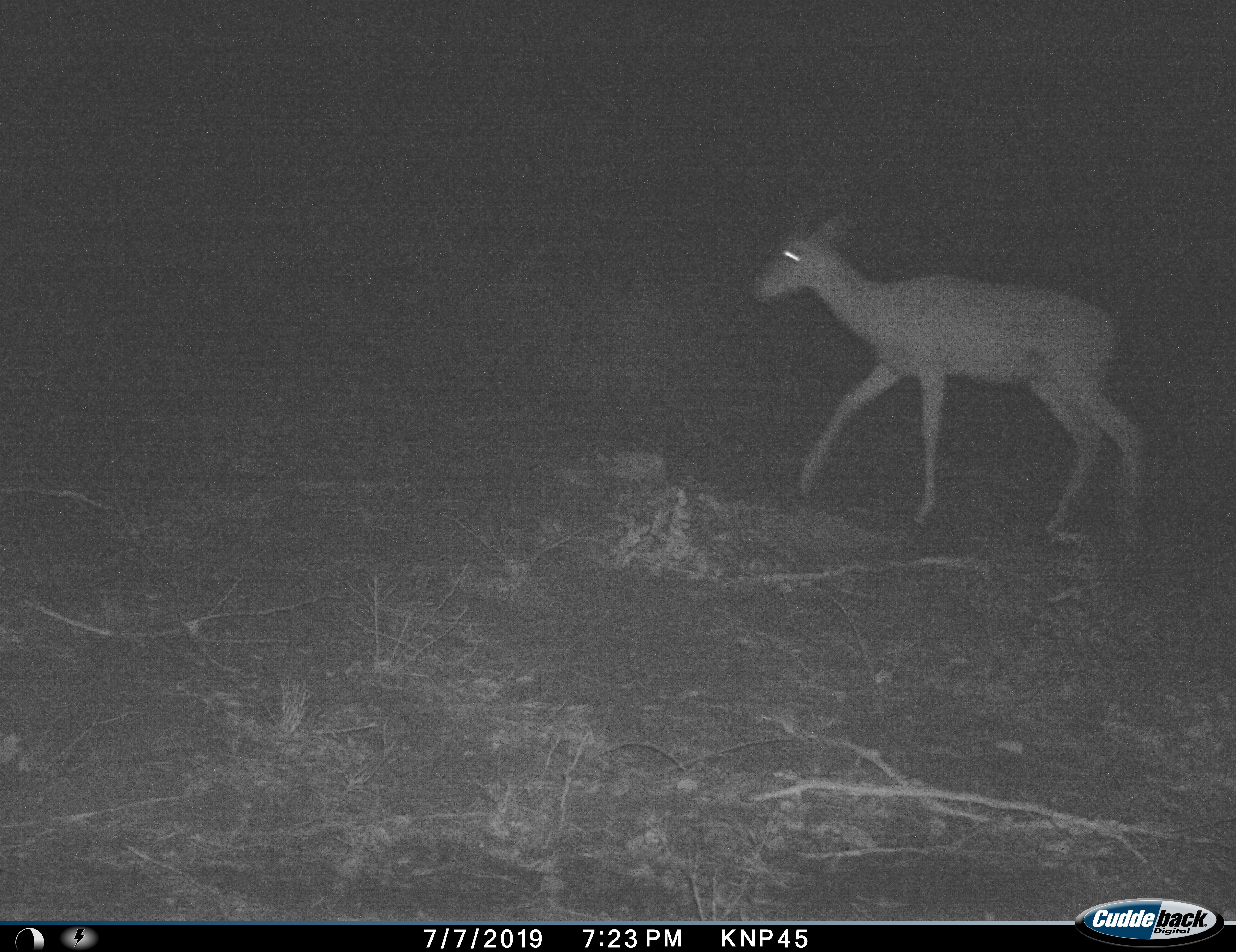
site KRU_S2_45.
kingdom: Animalia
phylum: Chordata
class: Mammalia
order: Artiodactyla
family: Bovidae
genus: Aepyceros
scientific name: Aepyceros melampus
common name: impala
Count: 1.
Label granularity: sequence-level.